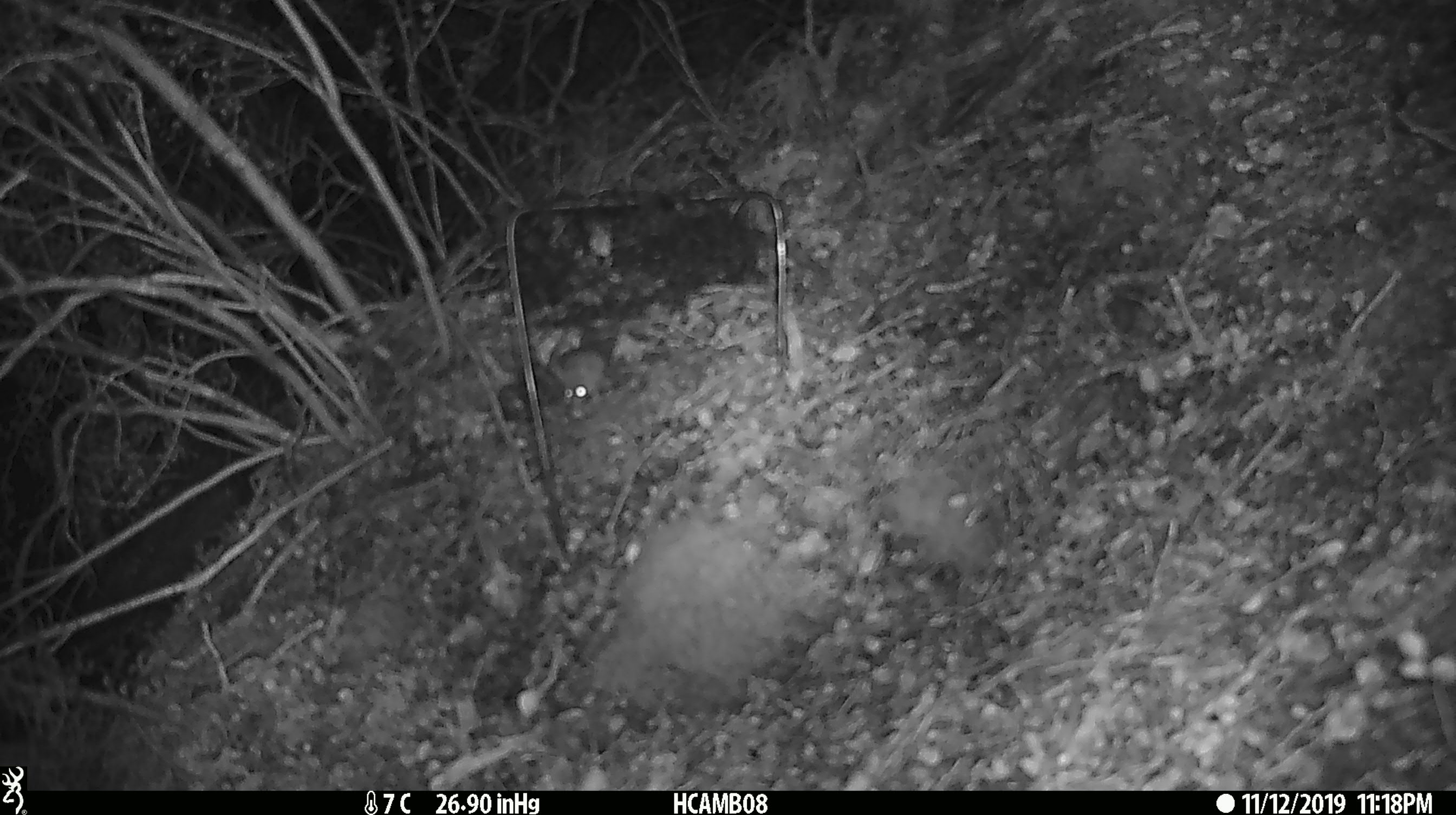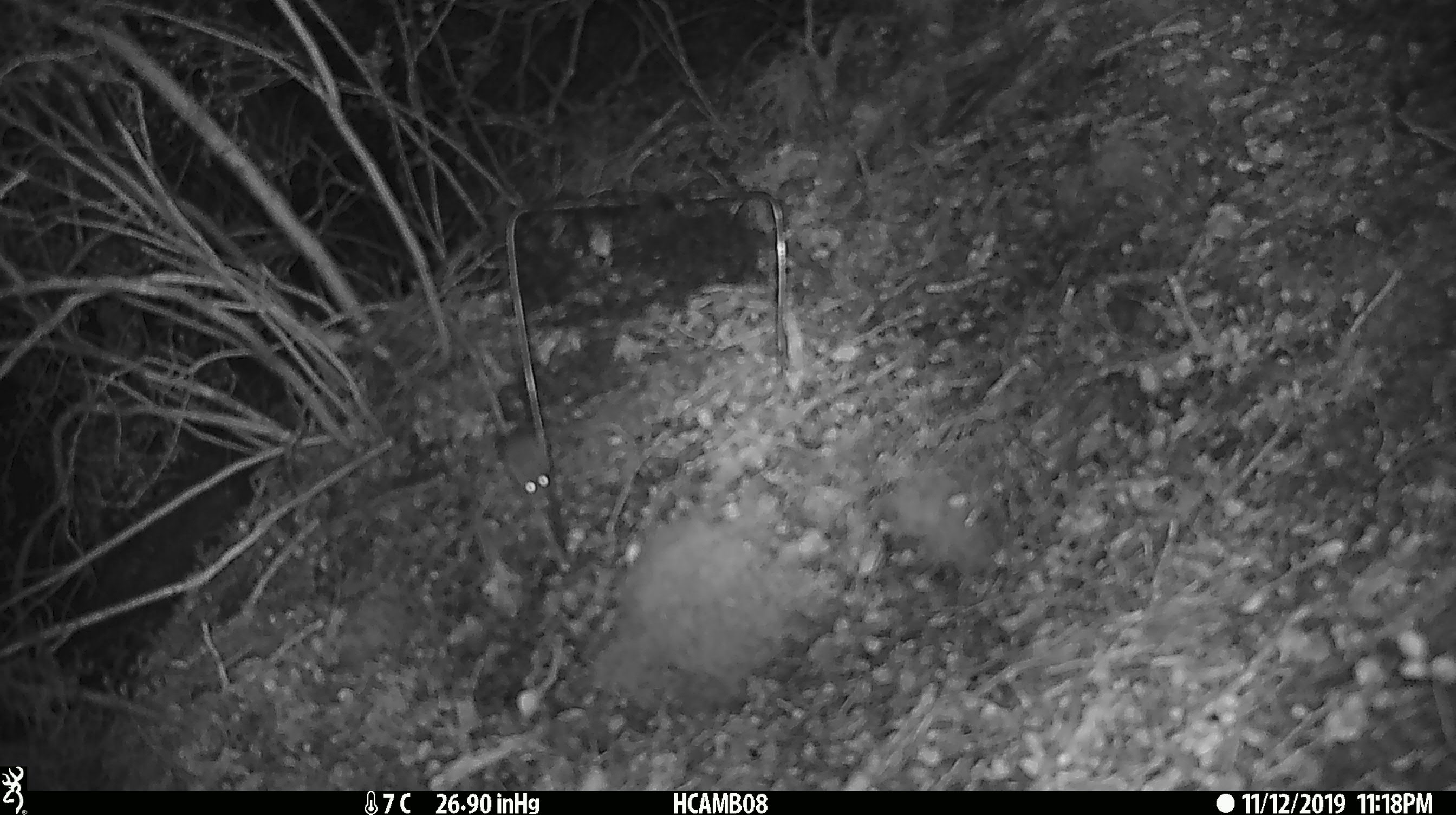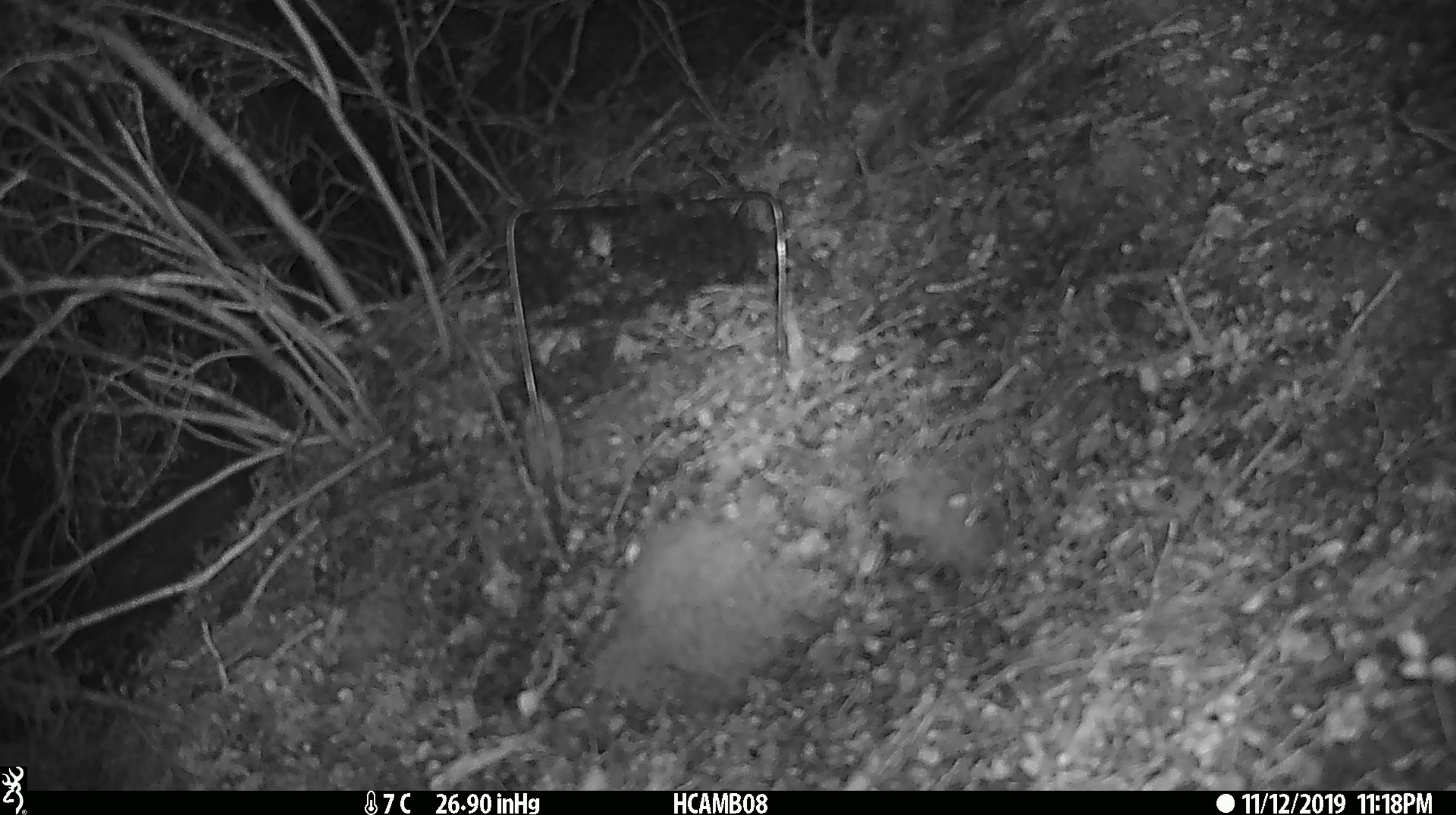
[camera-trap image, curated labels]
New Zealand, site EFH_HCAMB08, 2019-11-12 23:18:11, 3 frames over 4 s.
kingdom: Animalia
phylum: Chordata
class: Mammalia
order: Rodentia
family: Muridae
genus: Mus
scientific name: Mus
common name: mouse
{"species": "mouse (Mus)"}